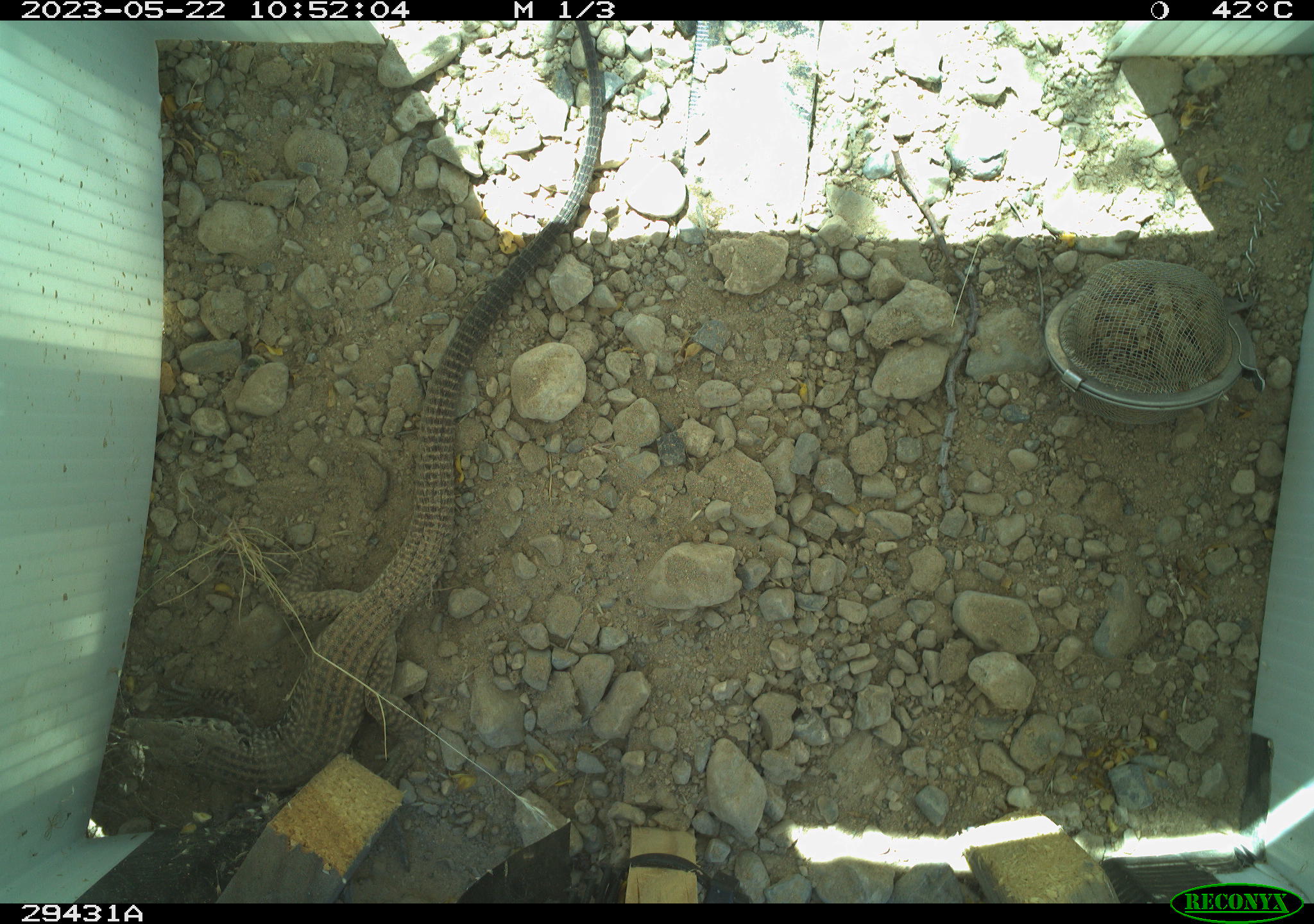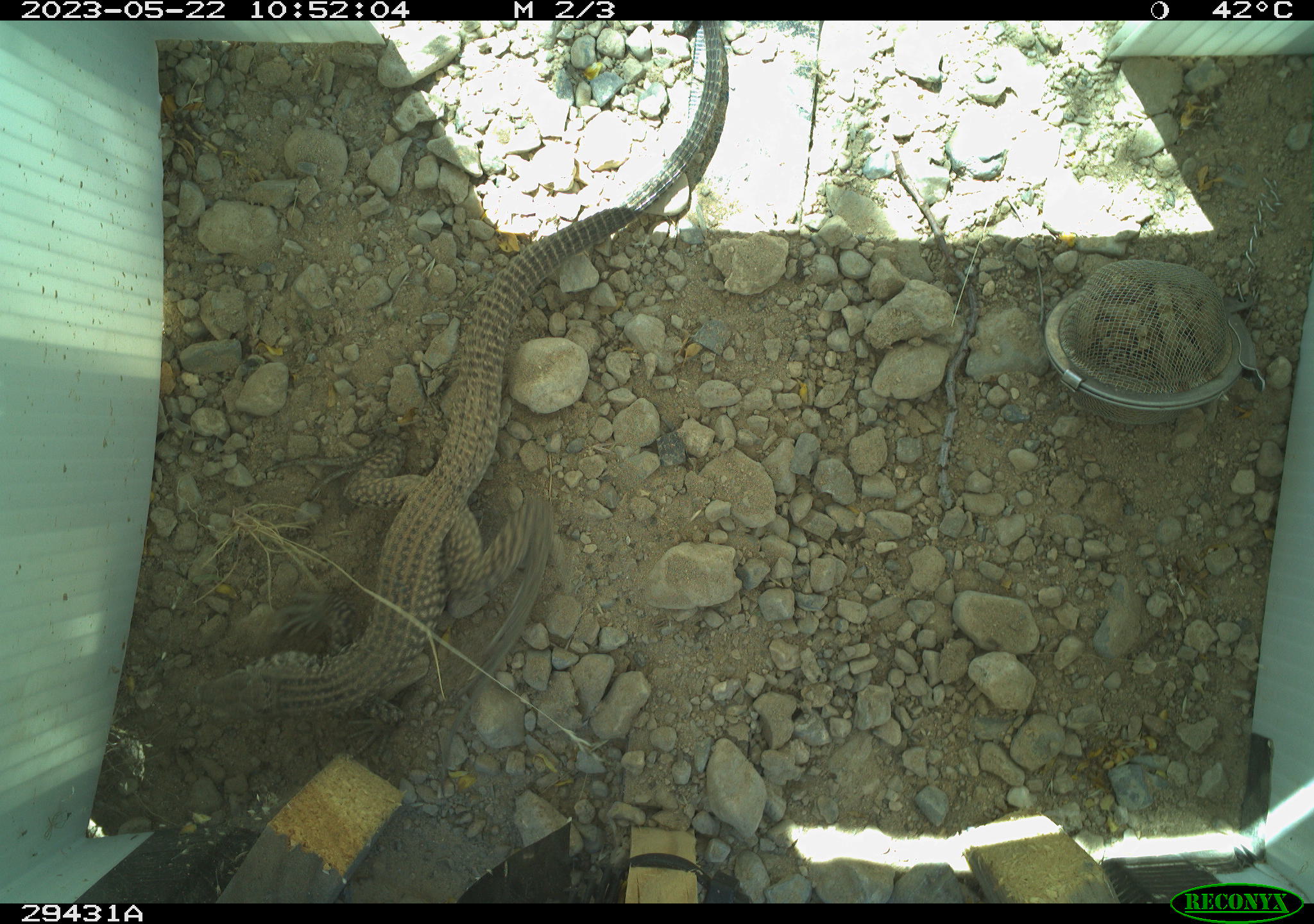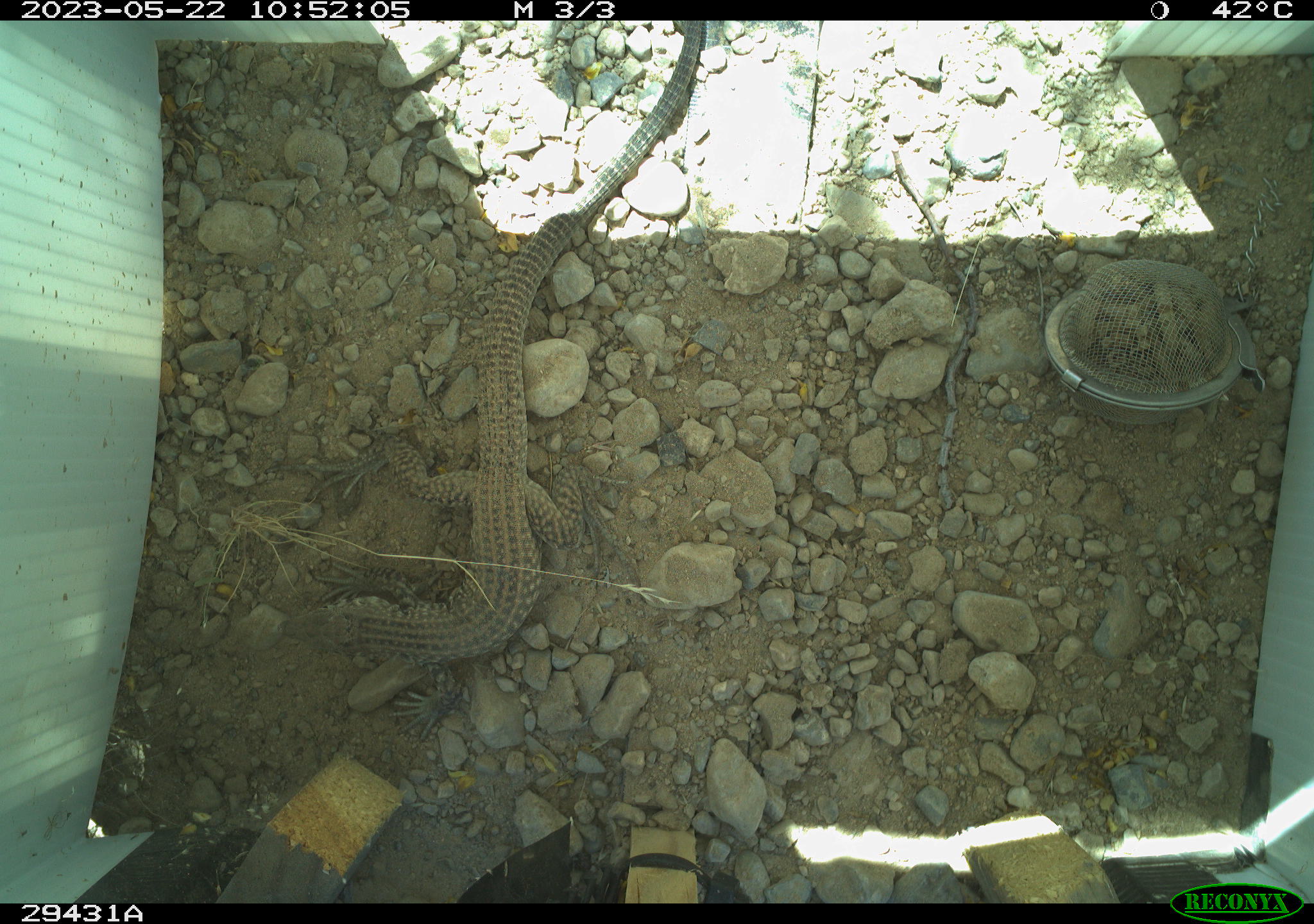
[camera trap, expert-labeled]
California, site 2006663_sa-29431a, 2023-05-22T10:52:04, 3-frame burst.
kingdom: Animalia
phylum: Chordata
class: Reptilia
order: Squamata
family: Teiidae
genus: Aspidoscelis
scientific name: Aspidoscelis tigris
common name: western whiptail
Western whiptail (Aspidoscelis tigris).